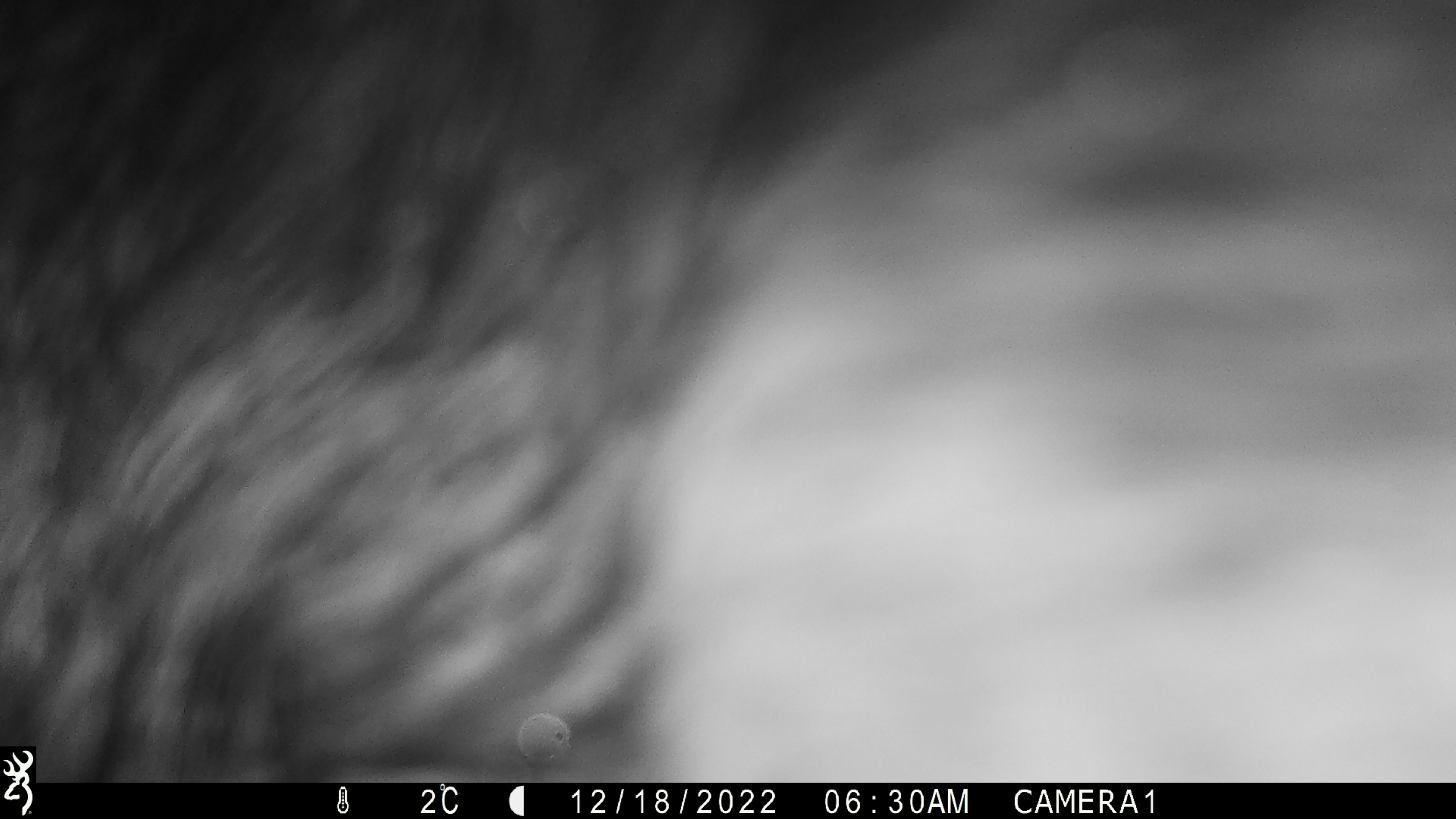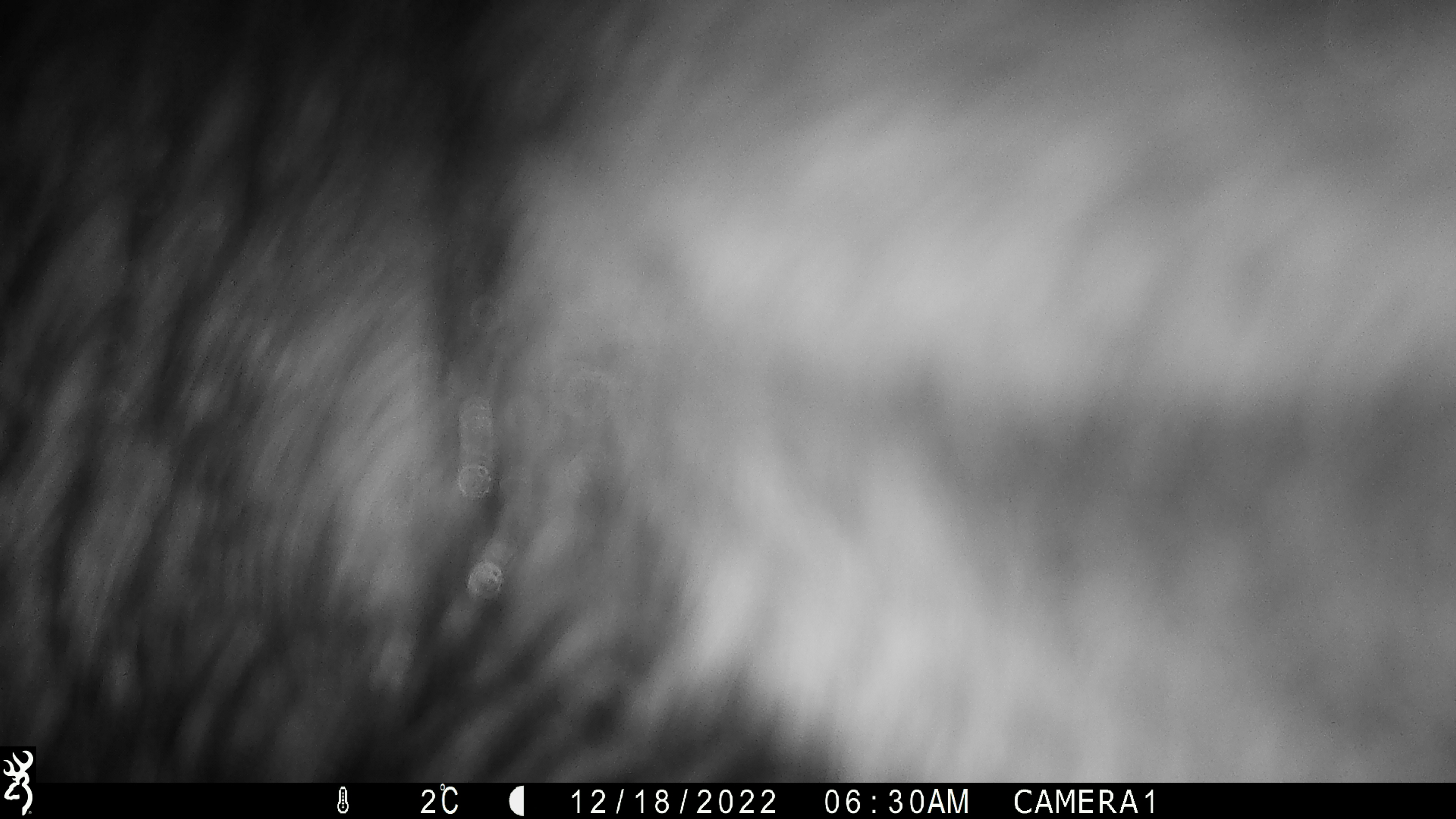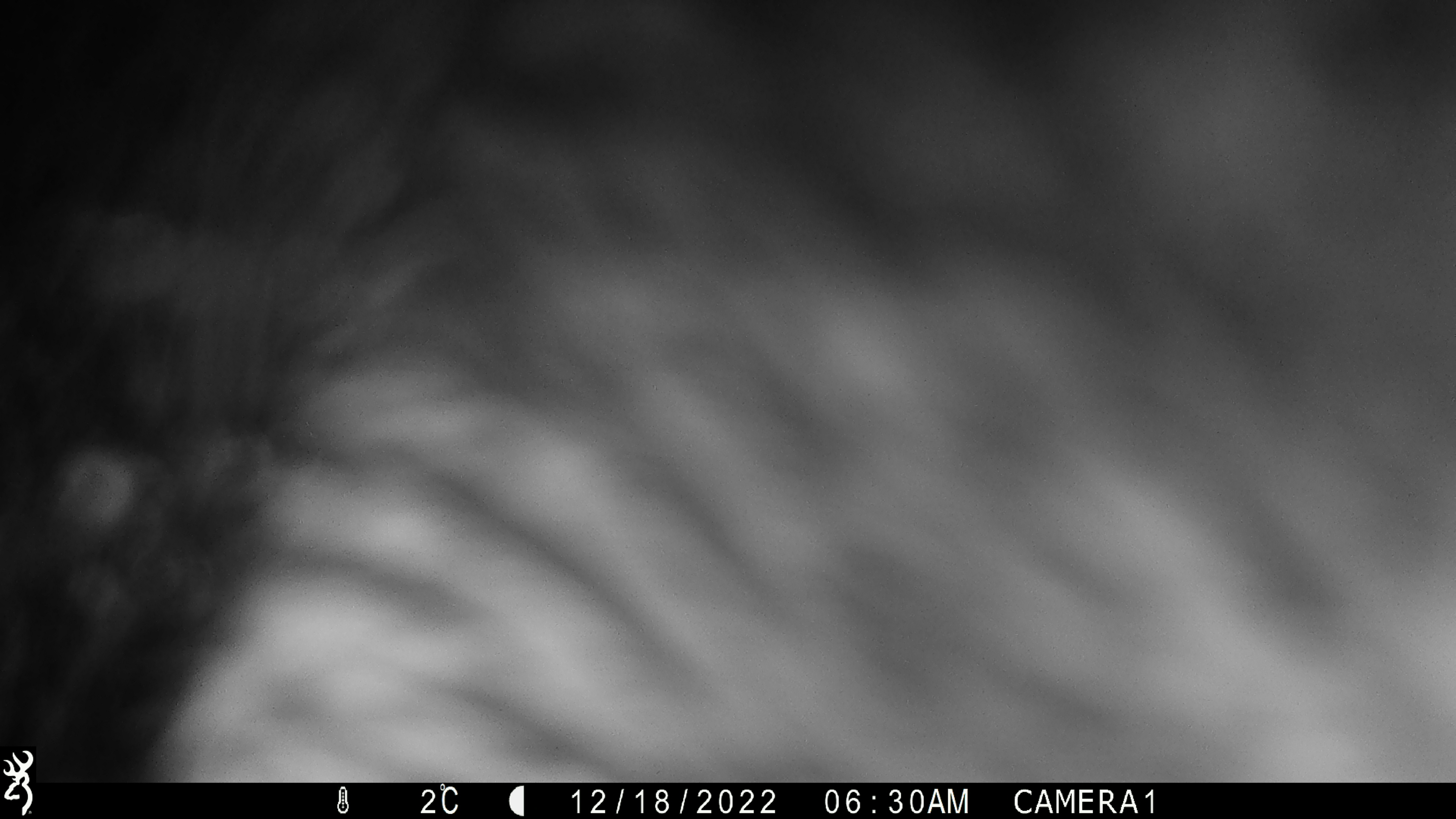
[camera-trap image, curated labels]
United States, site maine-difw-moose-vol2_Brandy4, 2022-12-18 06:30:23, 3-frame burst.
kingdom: Animalia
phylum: Chordata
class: Mammalia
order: Artiodactyla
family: Cervidae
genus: Alces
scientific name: Alces alces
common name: moose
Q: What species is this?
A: Moose (Alces alces).